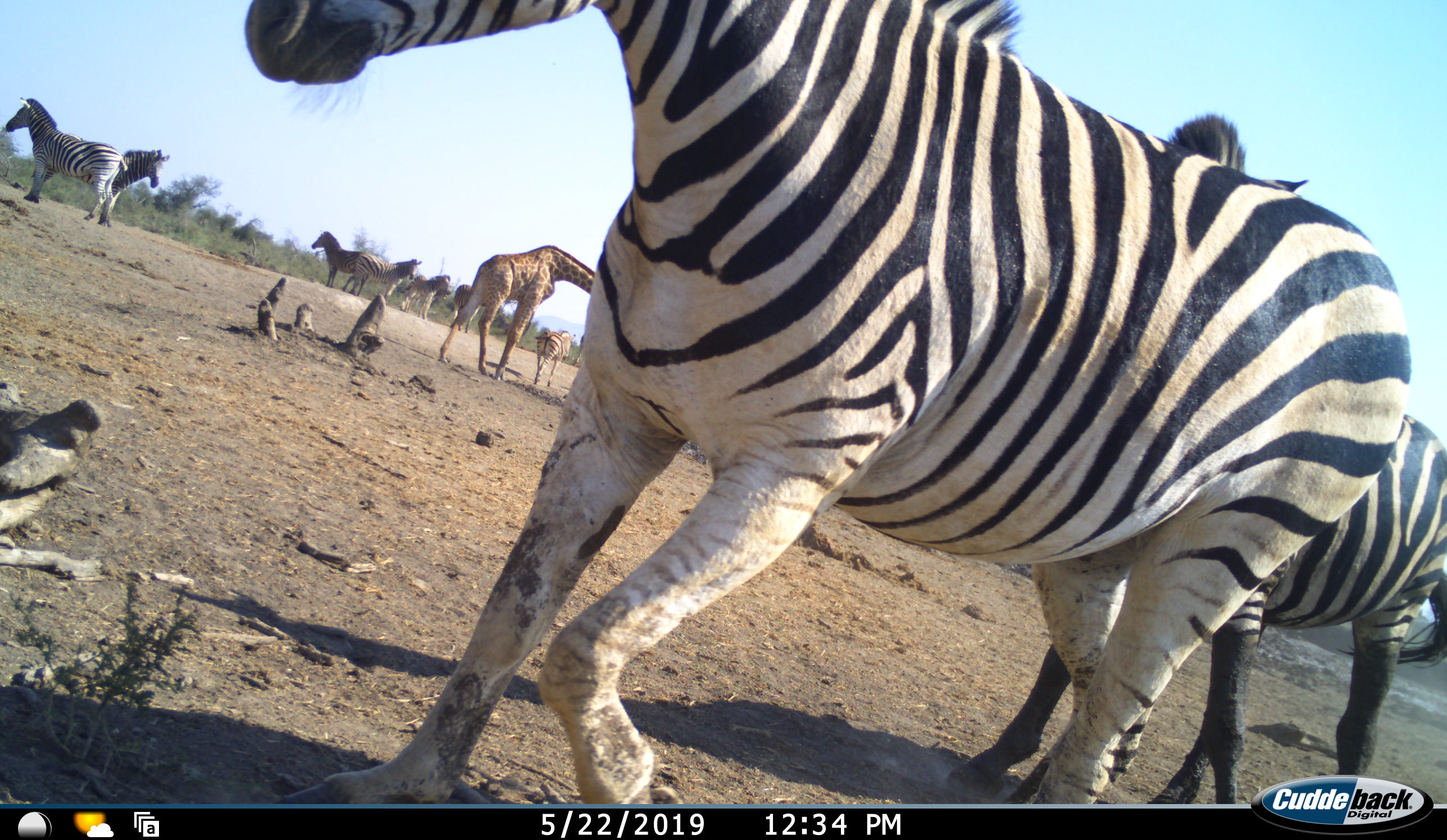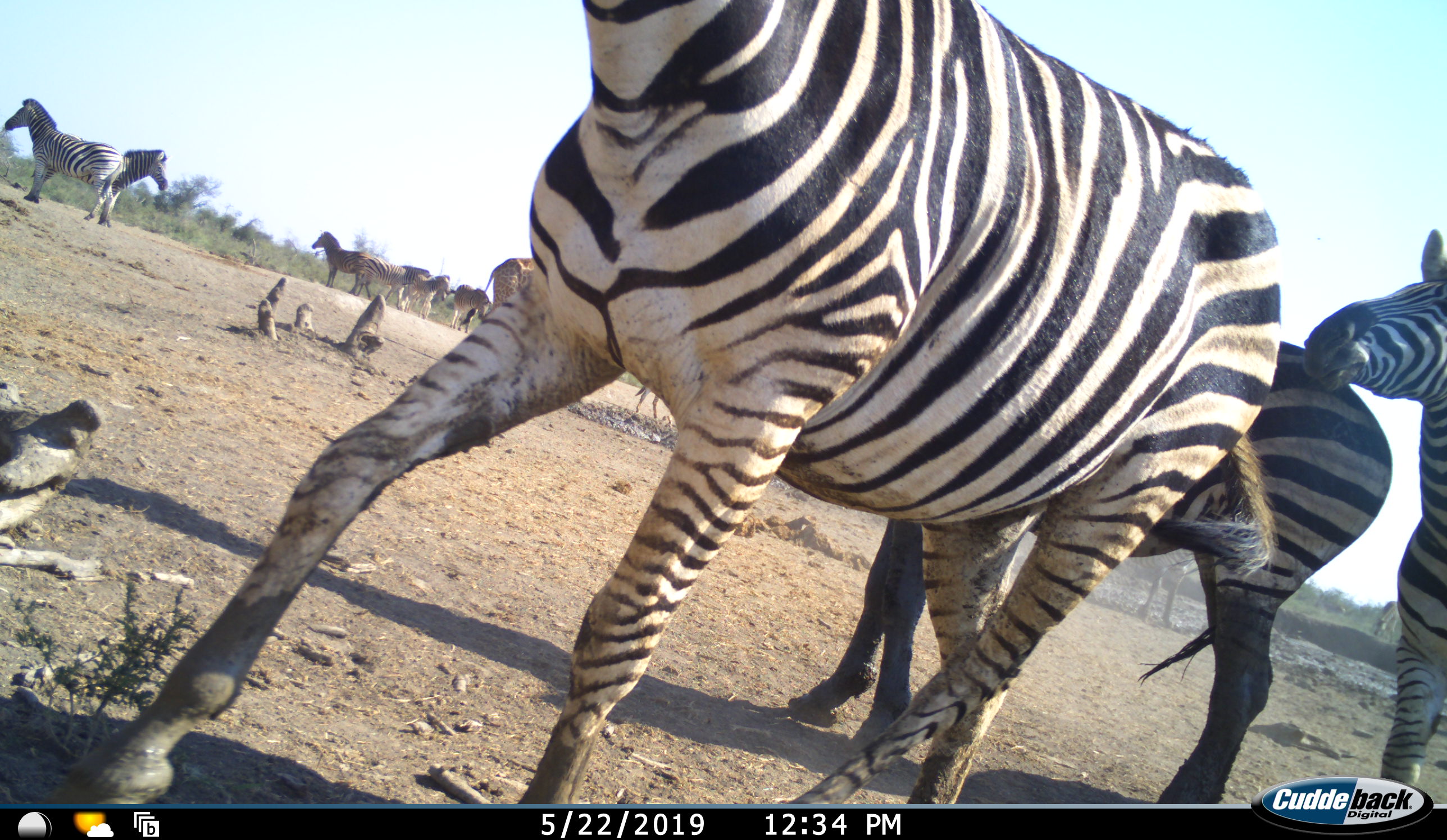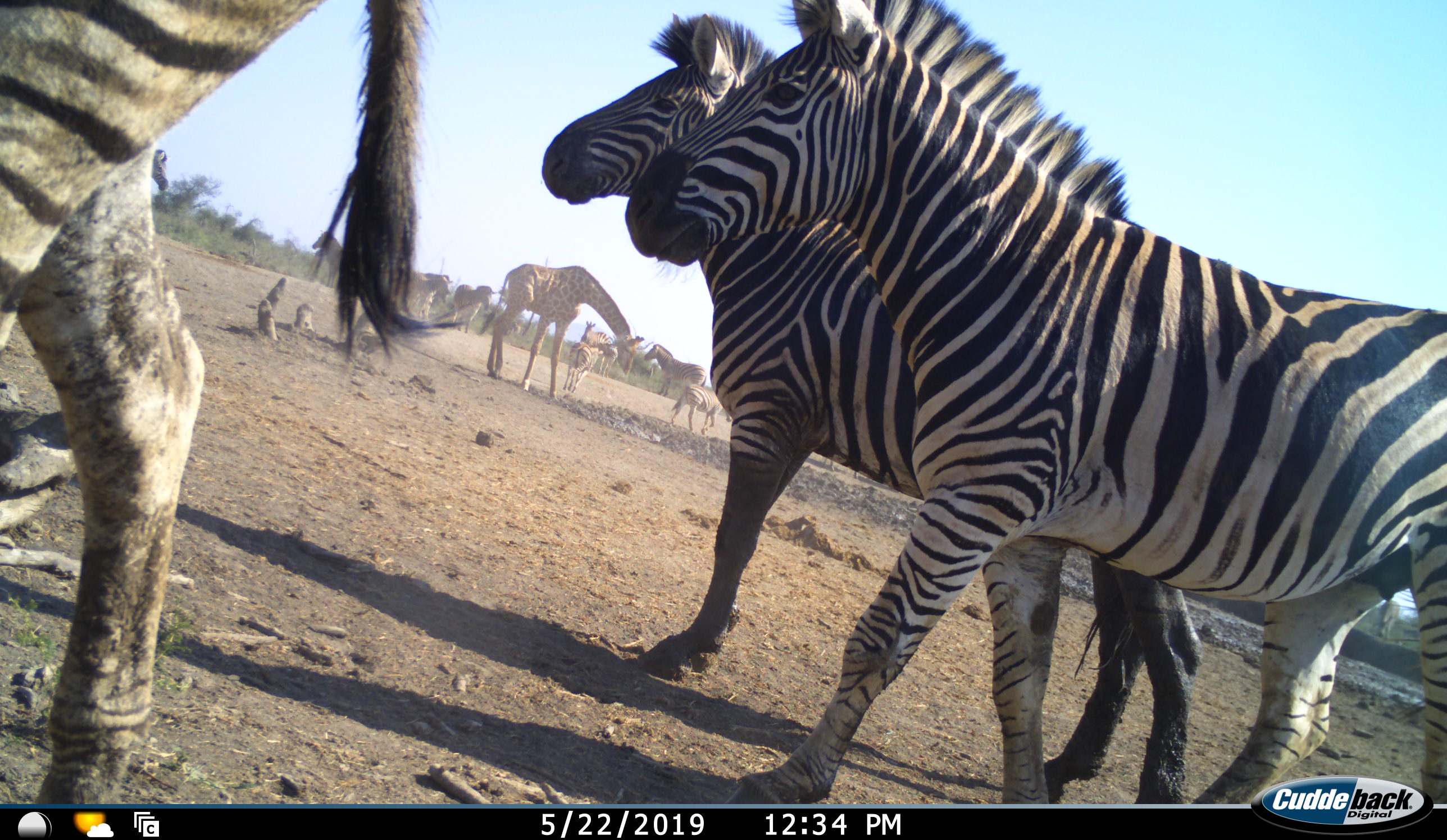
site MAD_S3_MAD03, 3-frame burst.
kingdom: Animalia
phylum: Chordata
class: Mammalia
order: Artiodactyla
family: Giraffidae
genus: Giraffa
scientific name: Giraffa camelopardalis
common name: giraffe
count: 1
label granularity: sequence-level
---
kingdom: Animalia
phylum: Chordata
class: Mammalia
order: Perissodactyla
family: Equidae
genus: Equus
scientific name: Equus quagga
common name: plains zebra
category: zebraplains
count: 11-50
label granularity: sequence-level